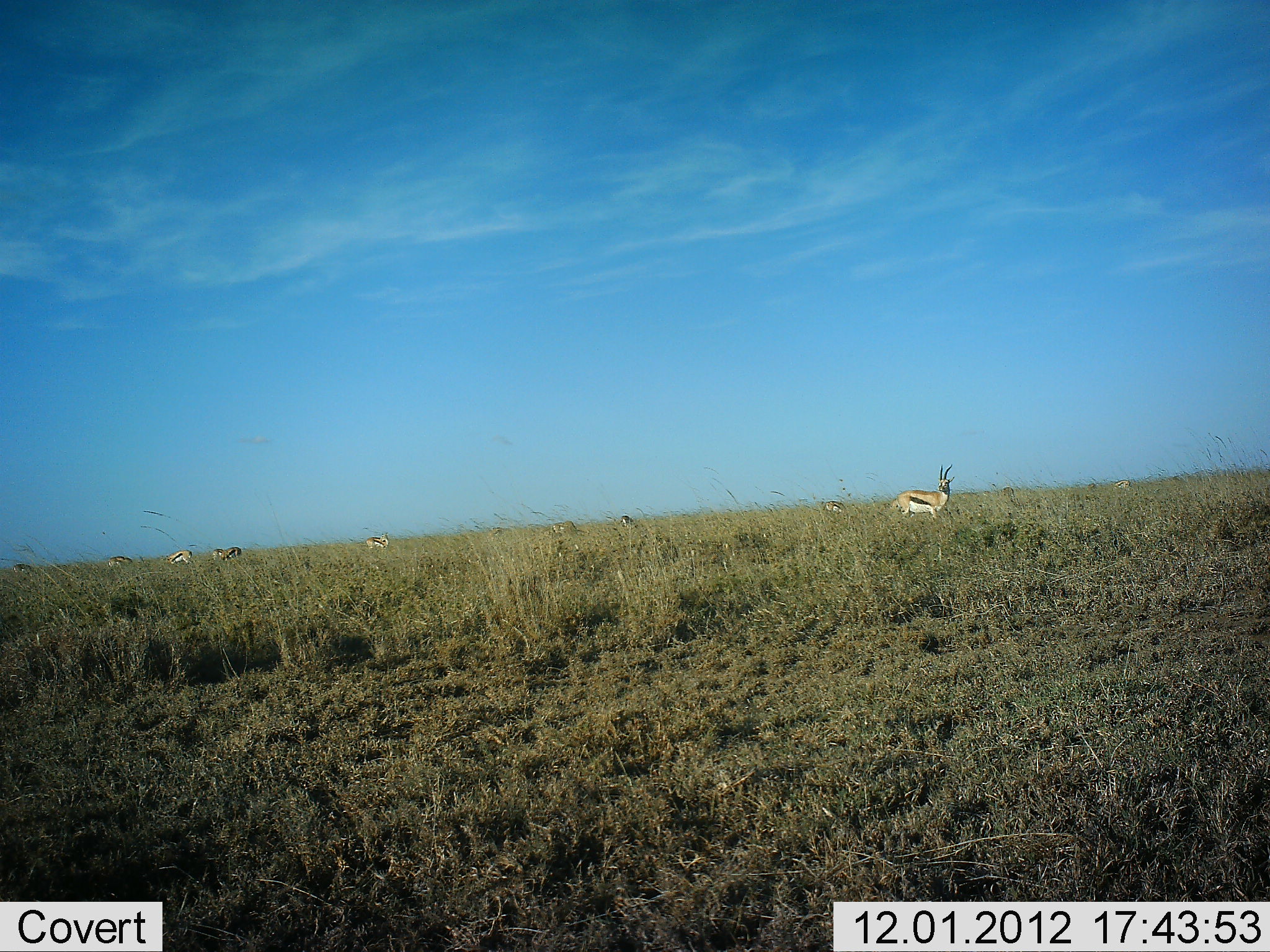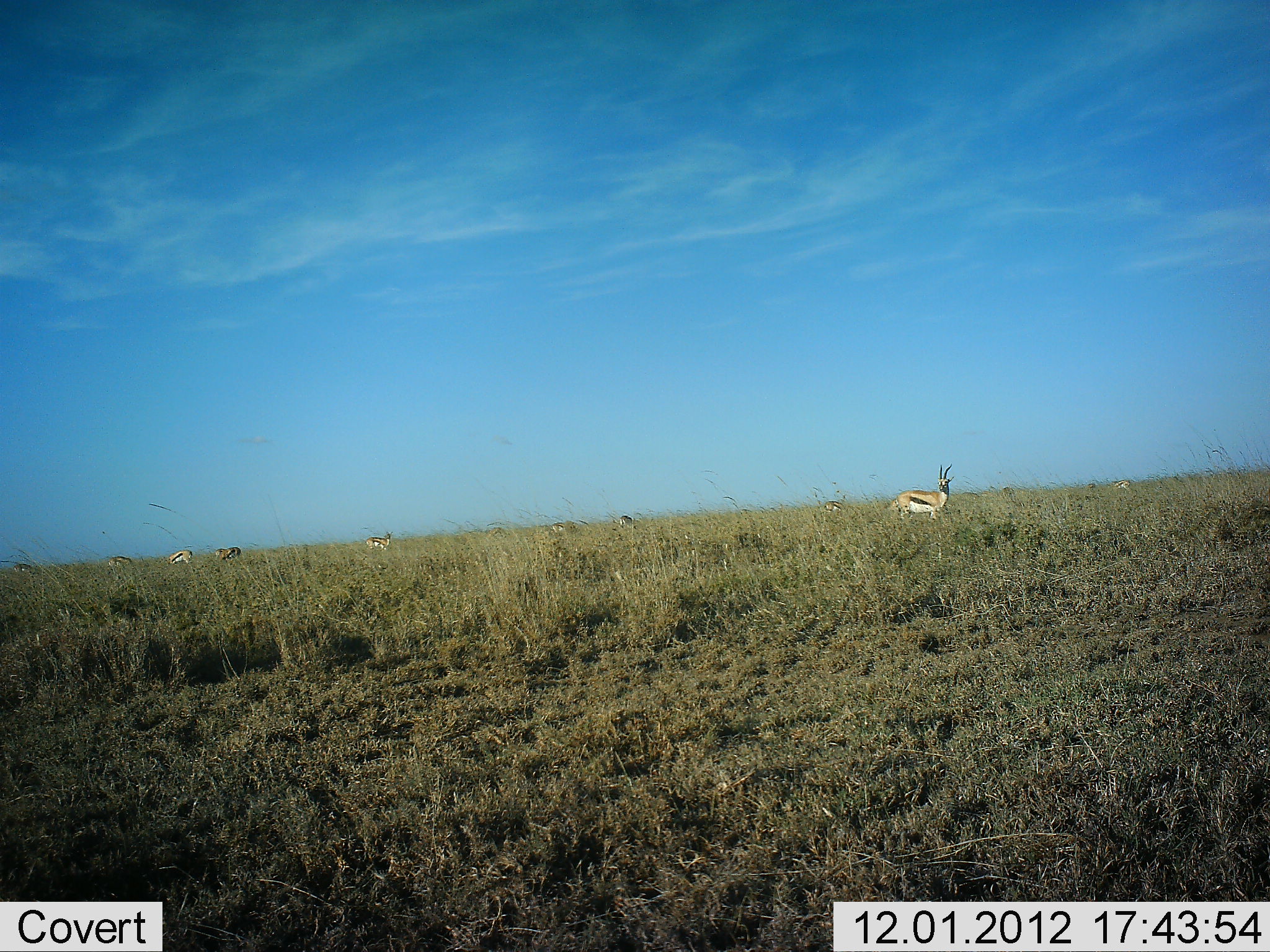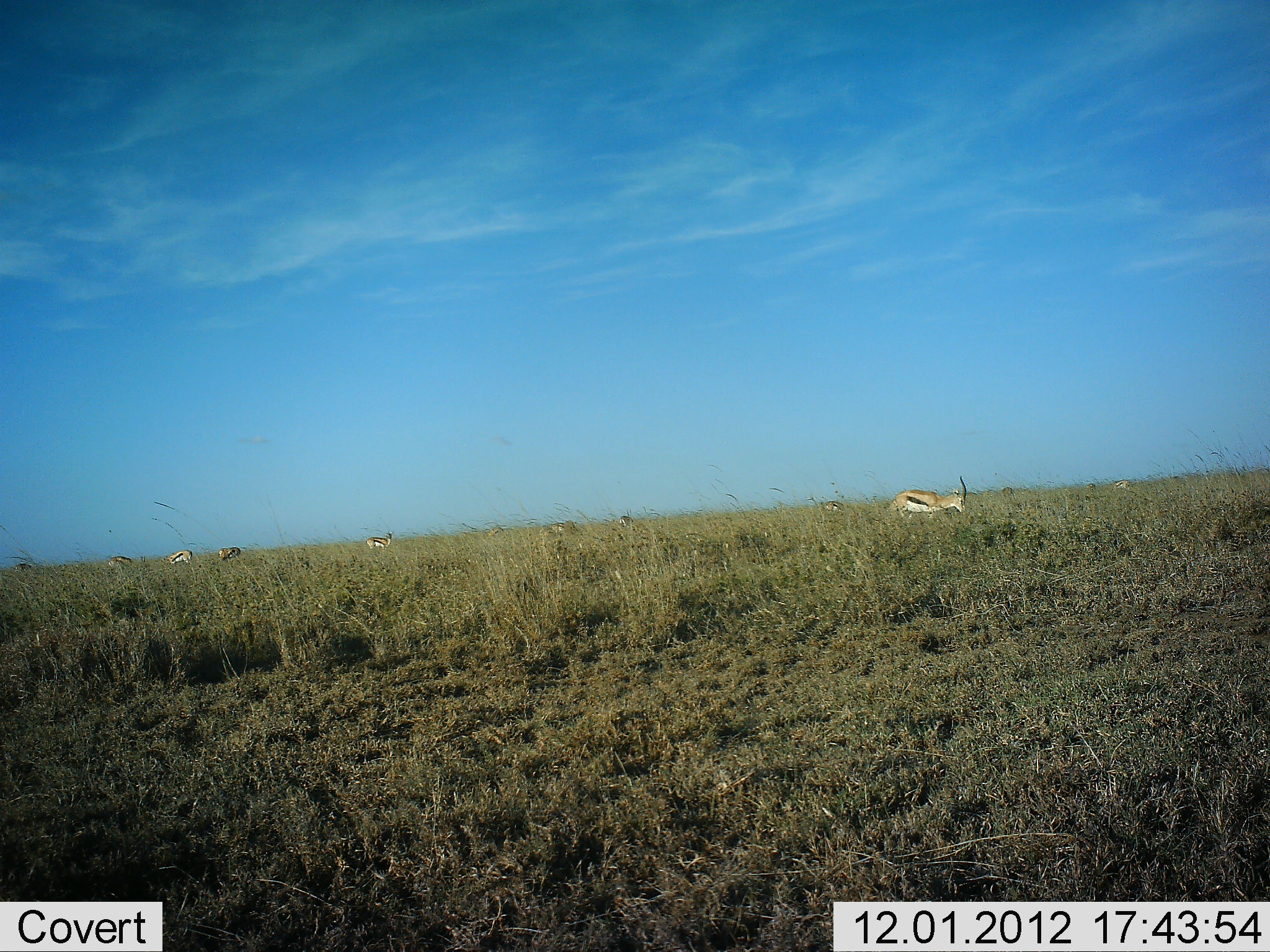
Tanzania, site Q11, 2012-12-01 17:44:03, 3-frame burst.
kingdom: Animalia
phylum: Chordata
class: Mammalia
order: Artiodactyla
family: Bovidae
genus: Eudorcas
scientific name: Eudorcas thomsonii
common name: thomson's gazelle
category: gazellethomsons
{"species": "gazellethomsons (thomson's gazelle) (Eudorcas thomsonii)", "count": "10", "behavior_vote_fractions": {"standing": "80%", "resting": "10%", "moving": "0%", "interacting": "0%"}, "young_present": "10%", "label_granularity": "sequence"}